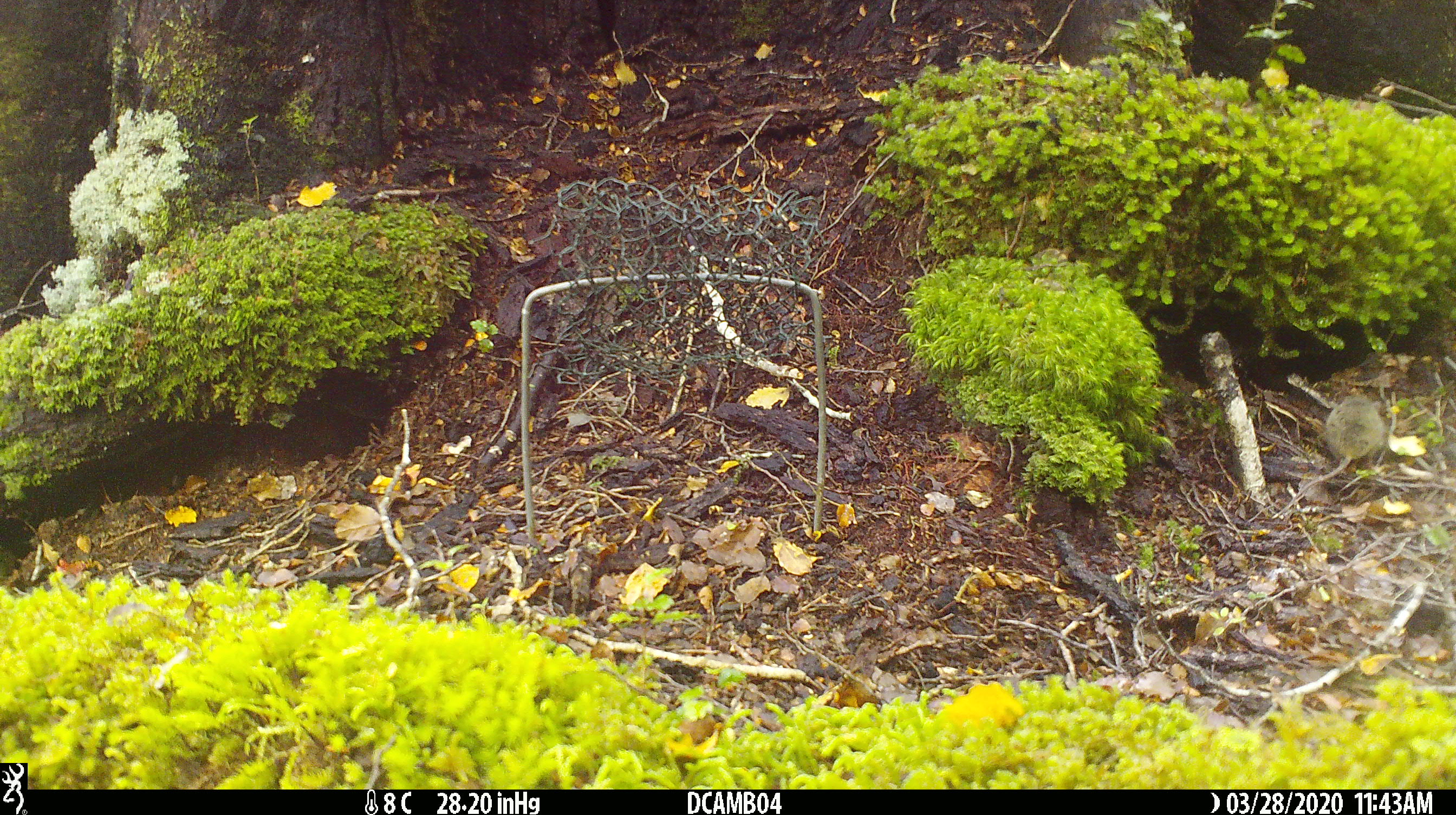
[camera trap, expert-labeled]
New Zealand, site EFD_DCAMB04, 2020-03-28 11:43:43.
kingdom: Animalia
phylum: Chordata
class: Mammalia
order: Rodentia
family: Muridae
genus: Mus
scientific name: Mus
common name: mouse